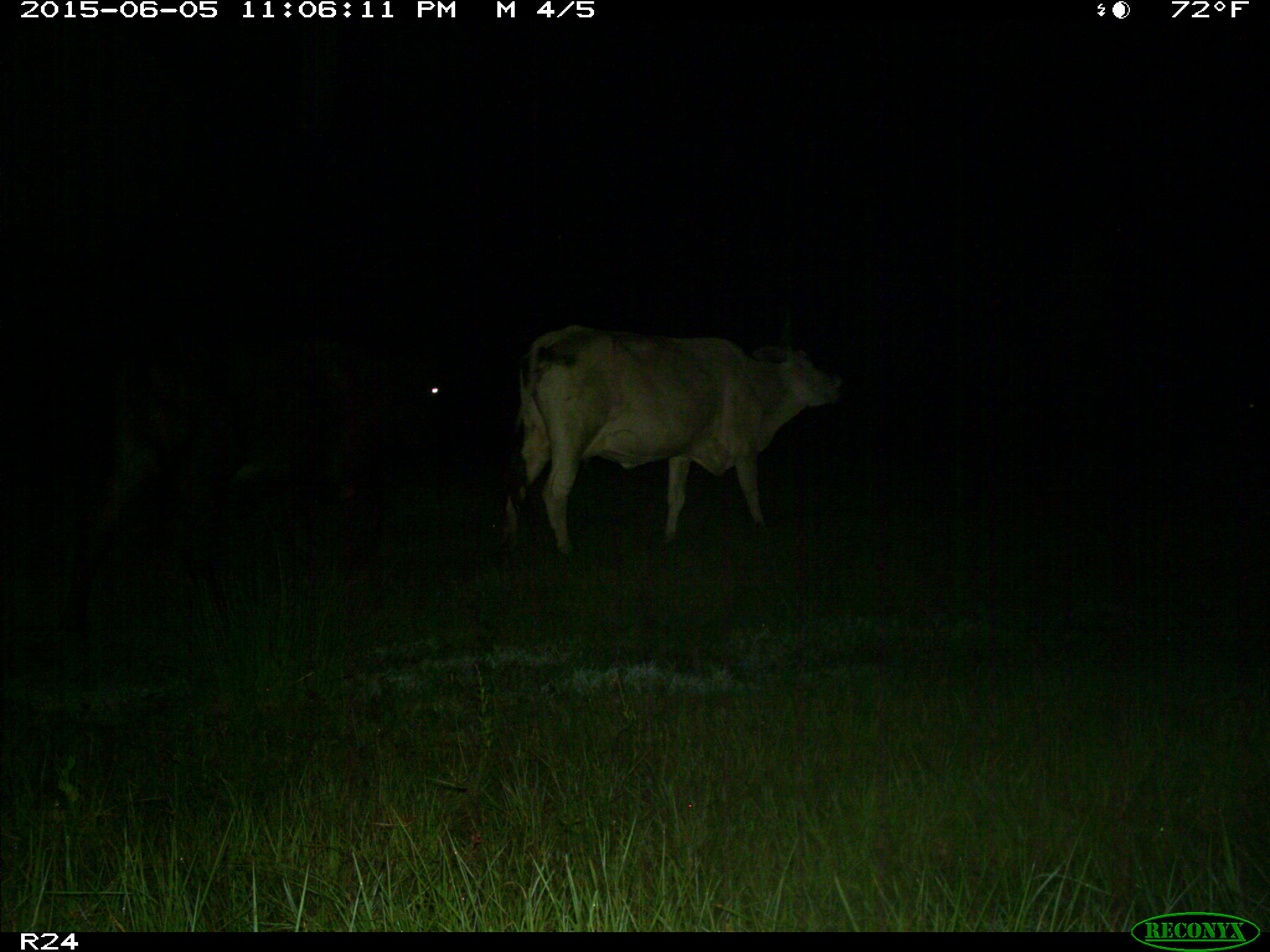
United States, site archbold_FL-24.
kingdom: Animalia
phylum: Chordata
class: Mammalia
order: Artiodactyla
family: Bovidae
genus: Bos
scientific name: Bos taurus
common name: domestic cow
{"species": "Bos taurus (domestic cow)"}